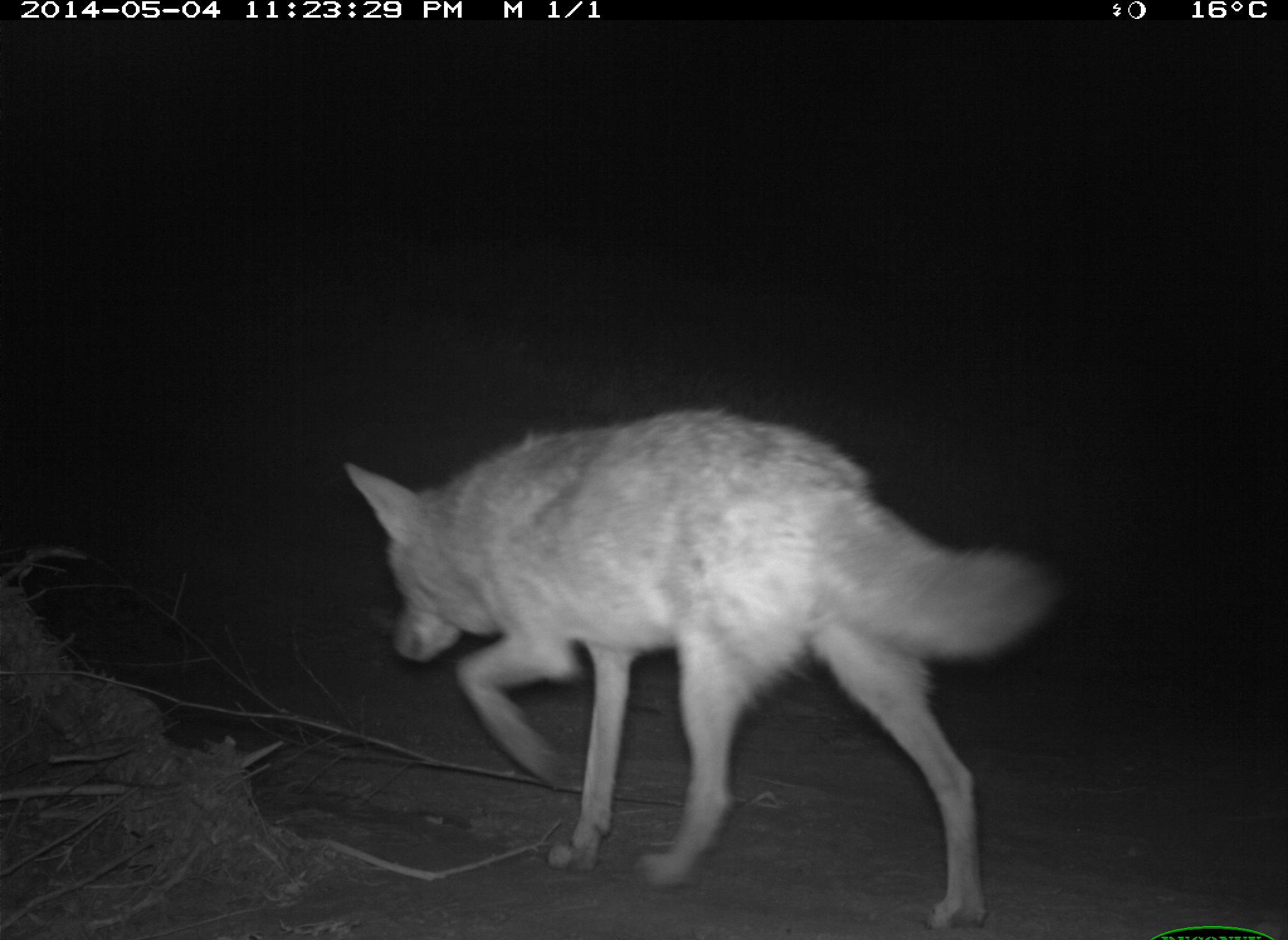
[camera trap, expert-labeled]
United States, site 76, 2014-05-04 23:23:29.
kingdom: Animalia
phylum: Chordata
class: Mammalia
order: Carnivora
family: Canidae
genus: Canis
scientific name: Canis latrans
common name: coyote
Coyote (Canis latrans).